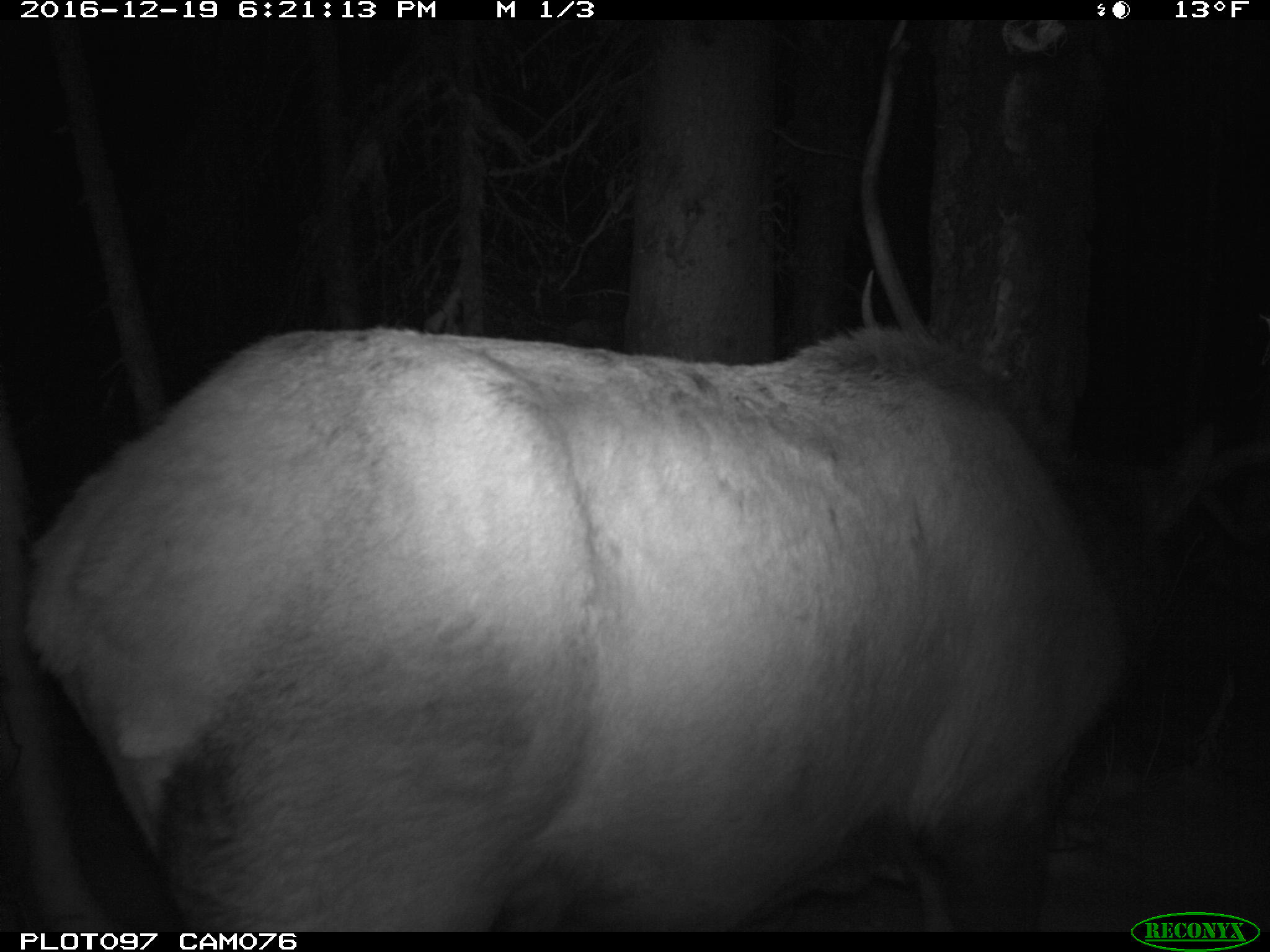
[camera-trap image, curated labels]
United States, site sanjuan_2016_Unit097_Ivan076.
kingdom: Animalia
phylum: Chordata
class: Mammalia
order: Artiodactyla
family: Cervidae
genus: Cervus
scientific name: Cervus elaphus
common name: red deer